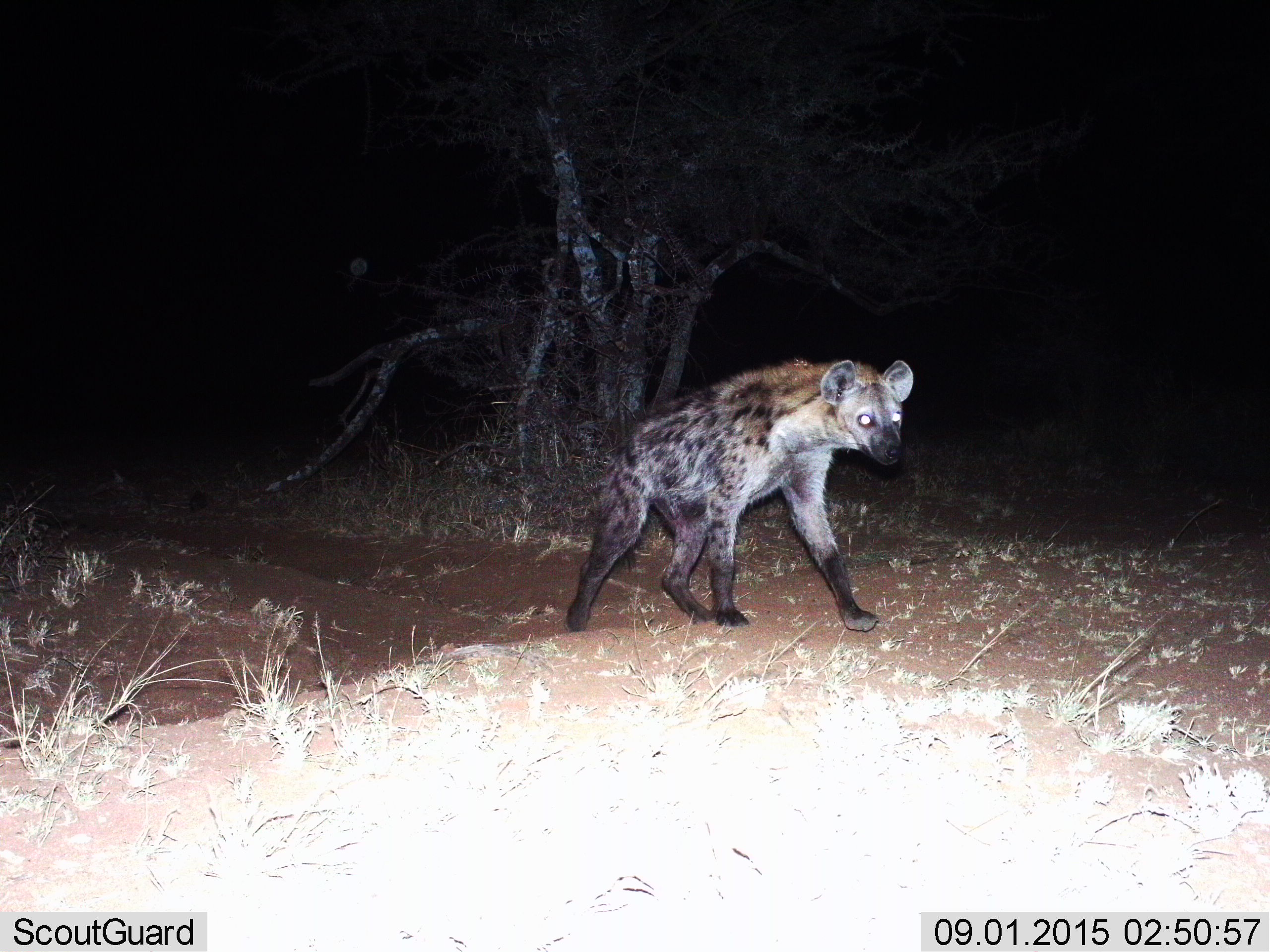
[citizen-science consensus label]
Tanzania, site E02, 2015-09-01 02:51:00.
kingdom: Animalia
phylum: Chordata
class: Mammalia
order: Carnivora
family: Hyaenidae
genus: Crocuta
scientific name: Crocuta crocuta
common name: spotted hyena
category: hyenaspotted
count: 1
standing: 26%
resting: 0%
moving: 79%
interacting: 0%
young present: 5%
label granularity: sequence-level